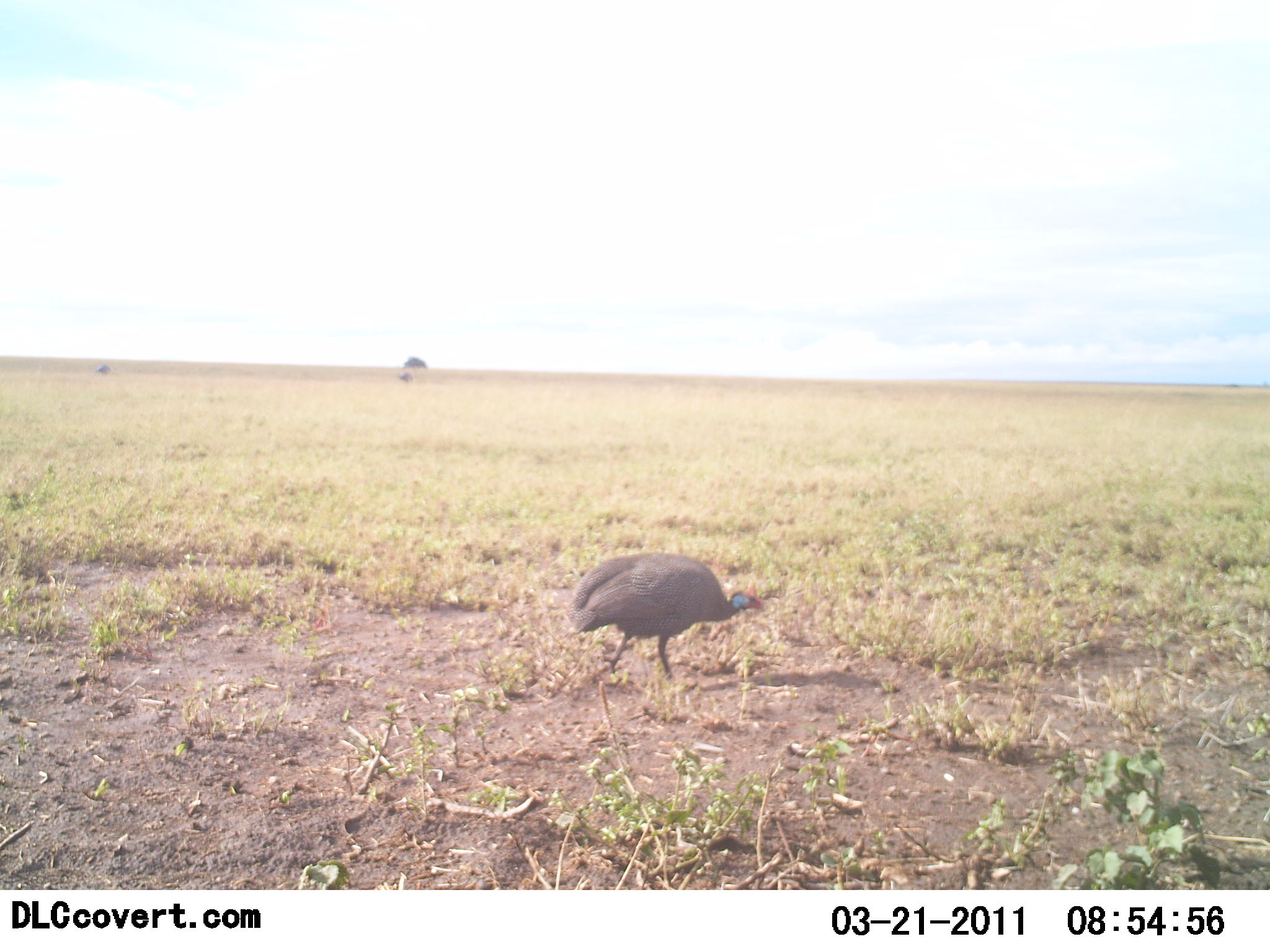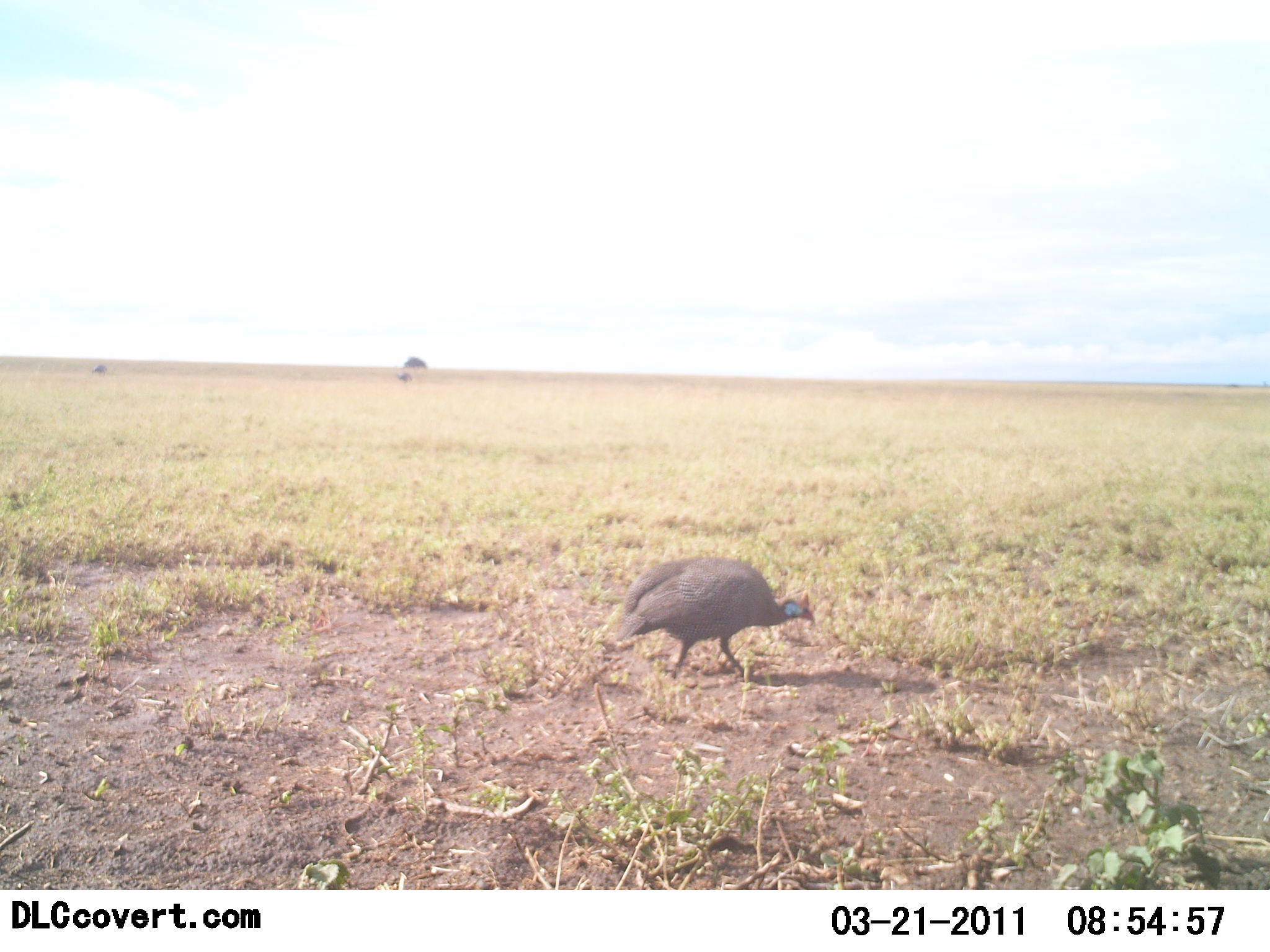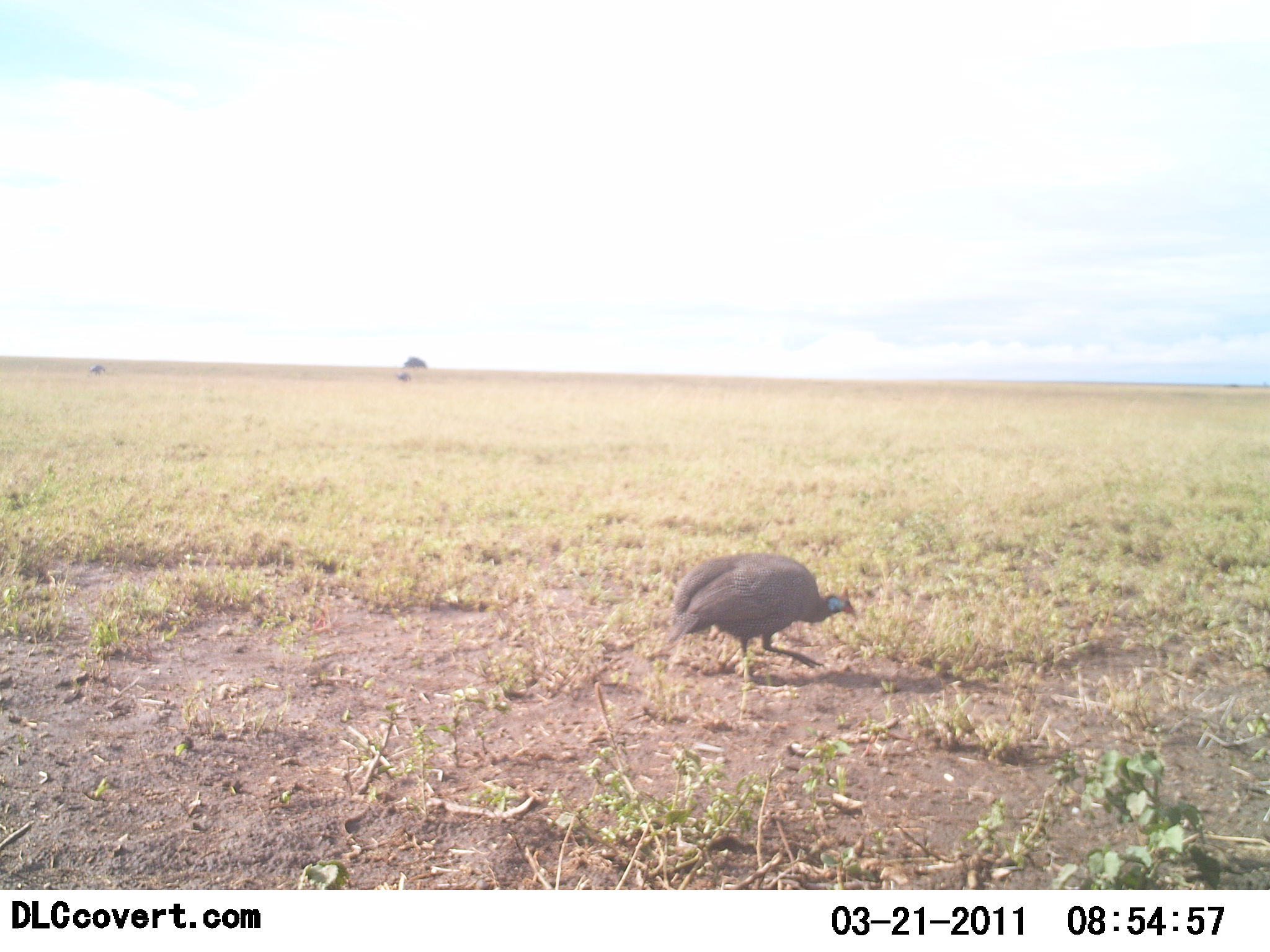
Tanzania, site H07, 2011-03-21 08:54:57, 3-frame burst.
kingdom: Animalia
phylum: Chordata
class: Aves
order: Galliformes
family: Numididae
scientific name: Numididae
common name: guinea fowl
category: guineafowl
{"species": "guineafowl (guinea fowl) (Numididae)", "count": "1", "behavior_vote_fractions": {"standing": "0%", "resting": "0%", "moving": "92%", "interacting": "0%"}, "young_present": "0%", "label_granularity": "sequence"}